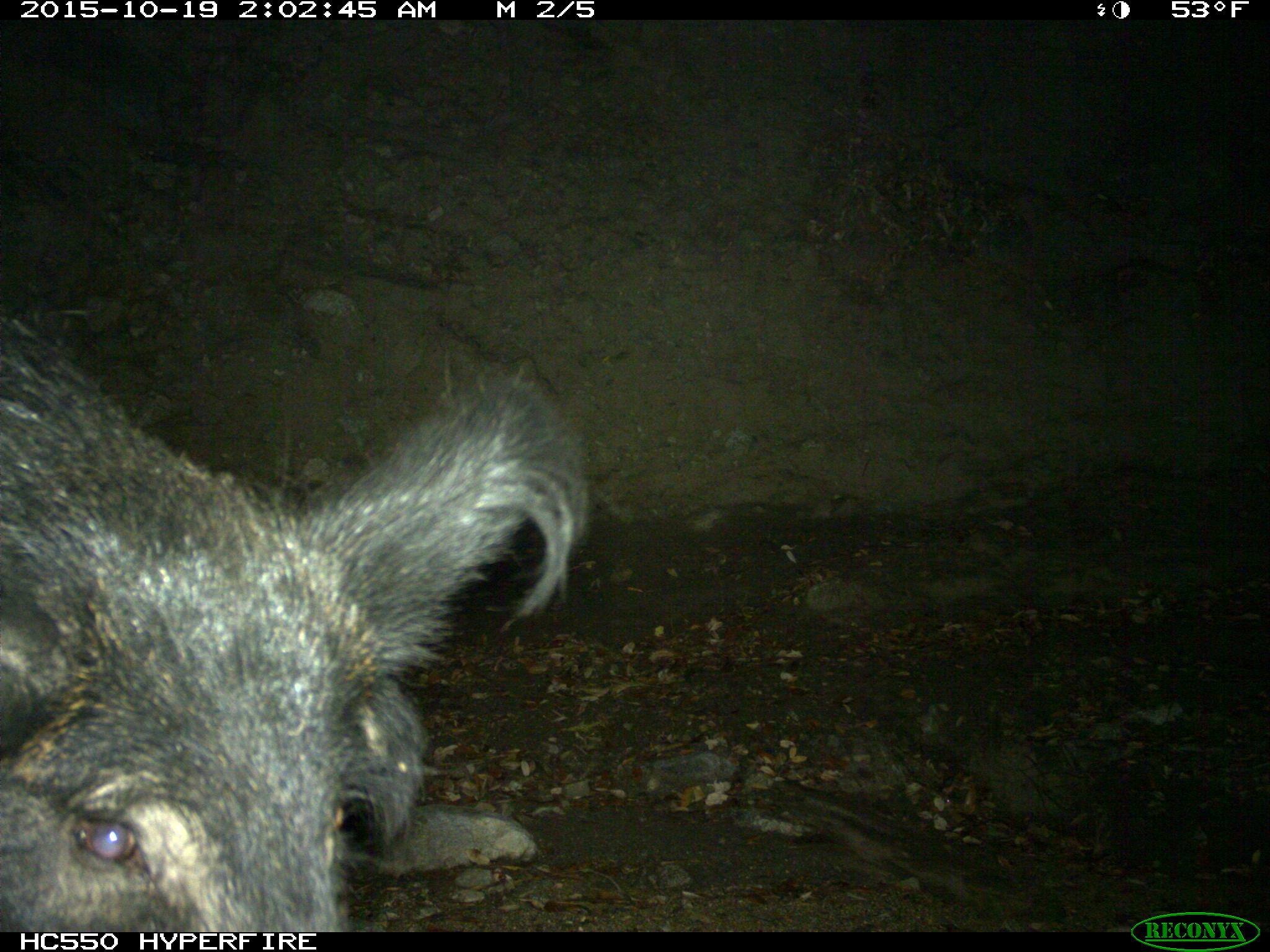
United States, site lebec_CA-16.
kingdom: Animalia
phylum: Chordata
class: Mammalia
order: Artiodactyla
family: Suidae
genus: Sus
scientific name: Sus scrofa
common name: wild boar